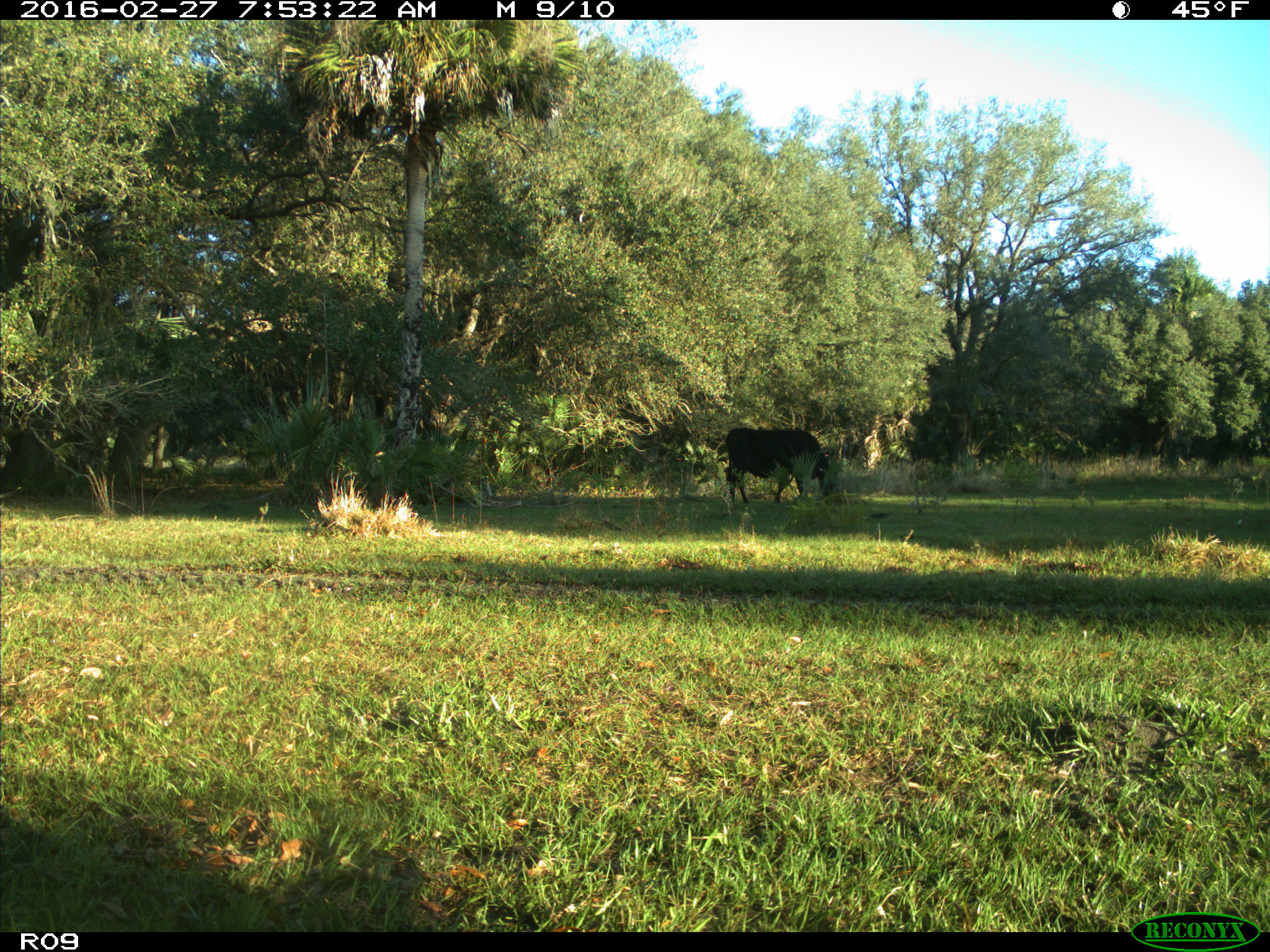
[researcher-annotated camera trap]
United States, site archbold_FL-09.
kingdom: Animalia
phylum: Chordata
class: Mammalia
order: Artiodactyla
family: Bovidae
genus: Bos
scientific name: Bos taurus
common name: domestic cow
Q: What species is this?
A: Bos taurus (domestic cow).